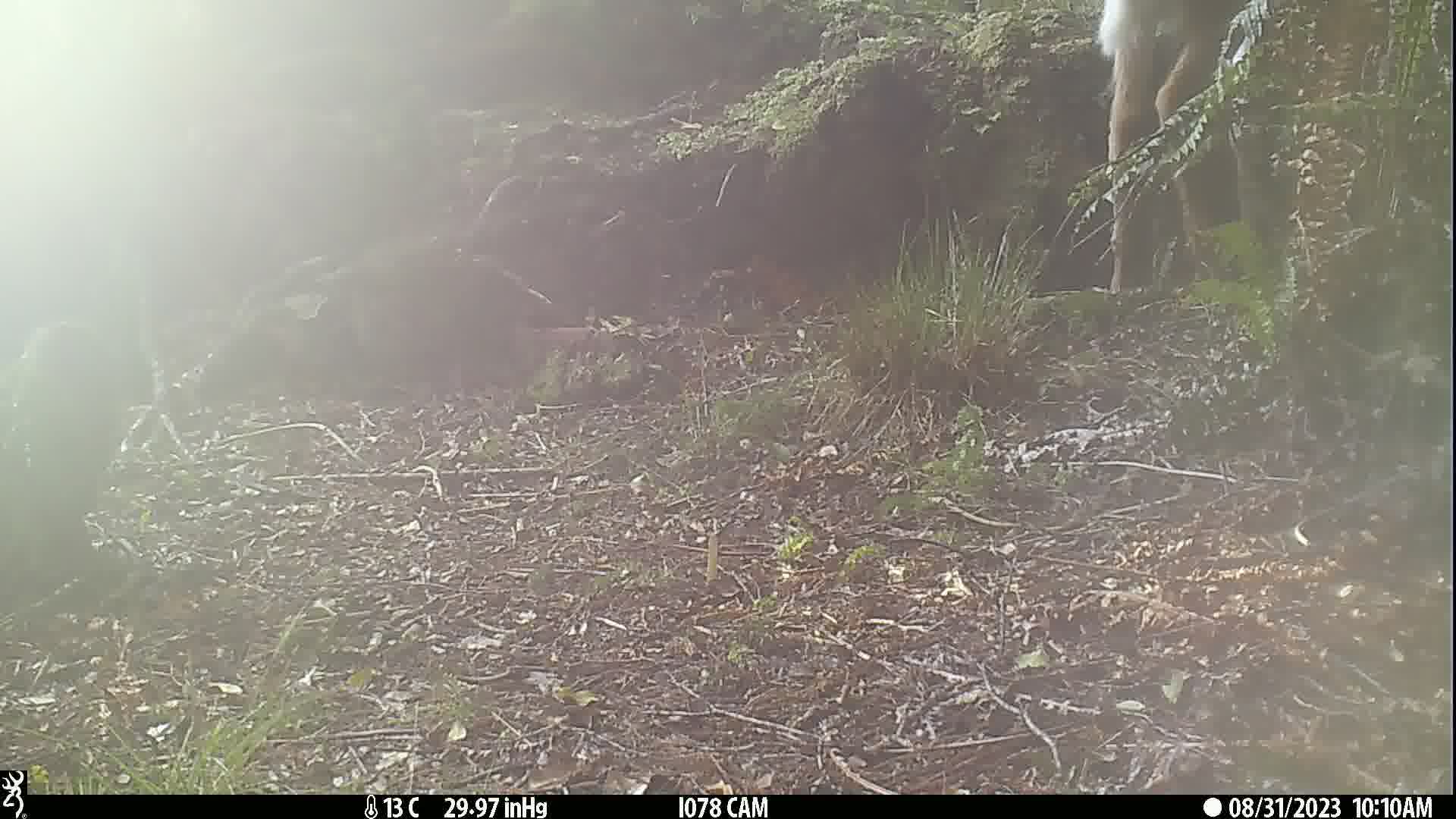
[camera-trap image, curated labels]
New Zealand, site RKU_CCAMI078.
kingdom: Animalia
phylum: Chordata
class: Mammalia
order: Artiodactyla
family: Cervidae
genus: Odocoileus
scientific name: Odocoileus virginianus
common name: white-tailed deer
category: white tailed deer